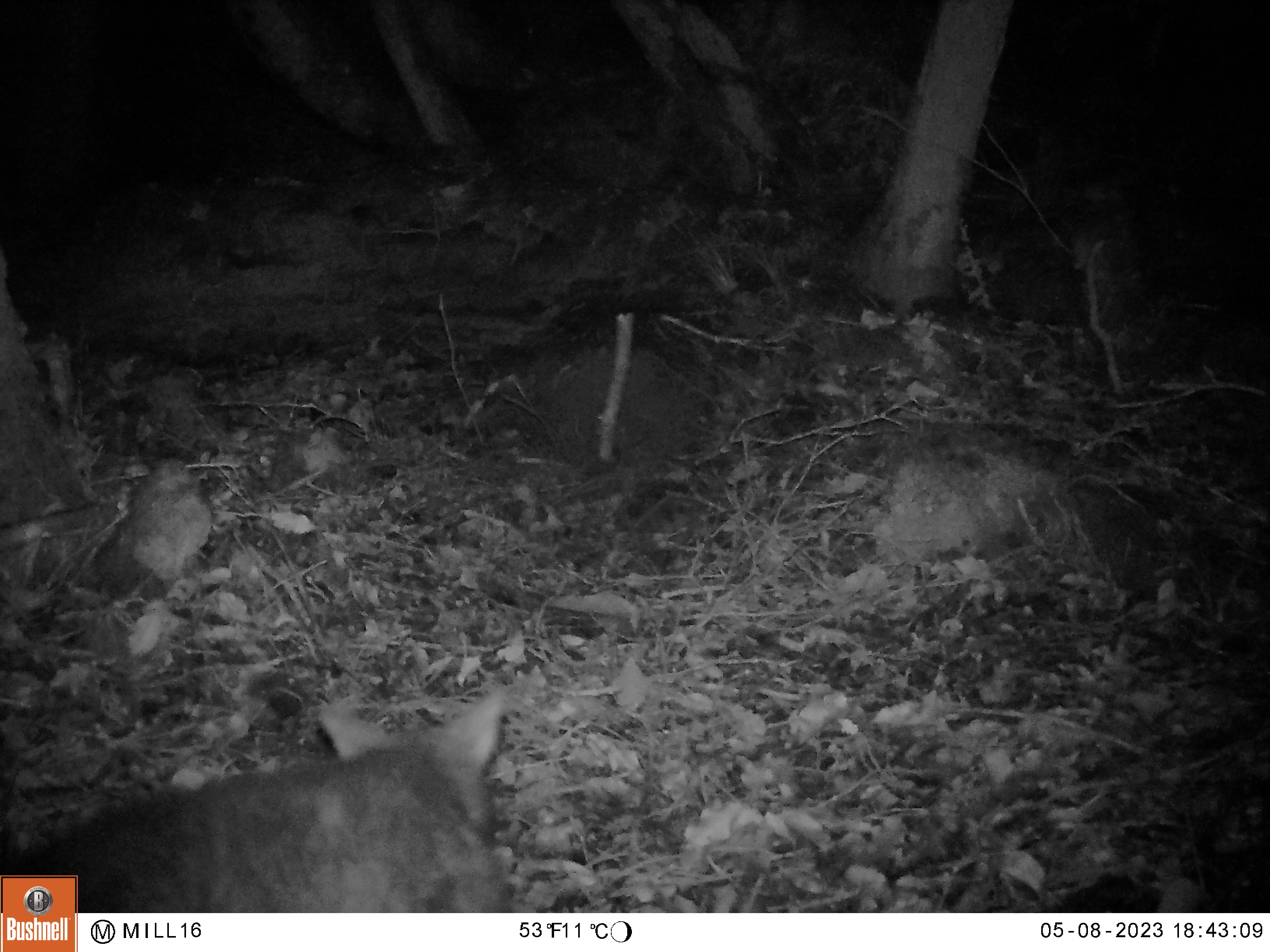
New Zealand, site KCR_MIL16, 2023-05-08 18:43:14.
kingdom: Animalia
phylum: Chordata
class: Mammalia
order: Diprotodontia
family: Phalangeridae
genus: Trichosurus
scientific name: Trichosurus vulpecula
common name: common brushtail possum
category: possum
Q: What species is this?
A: Possum (common brushtail possum) (Trichosurus vulpecula).